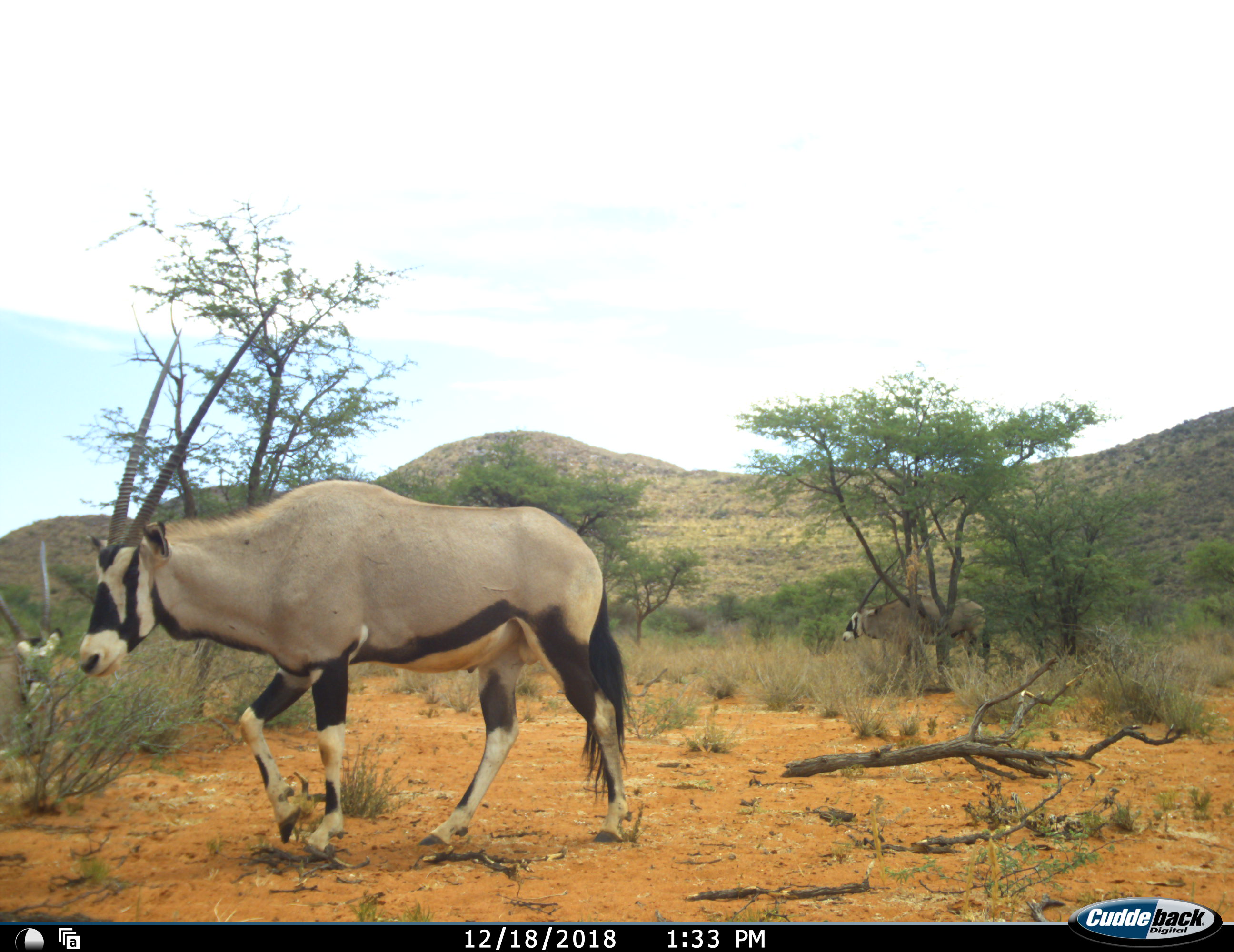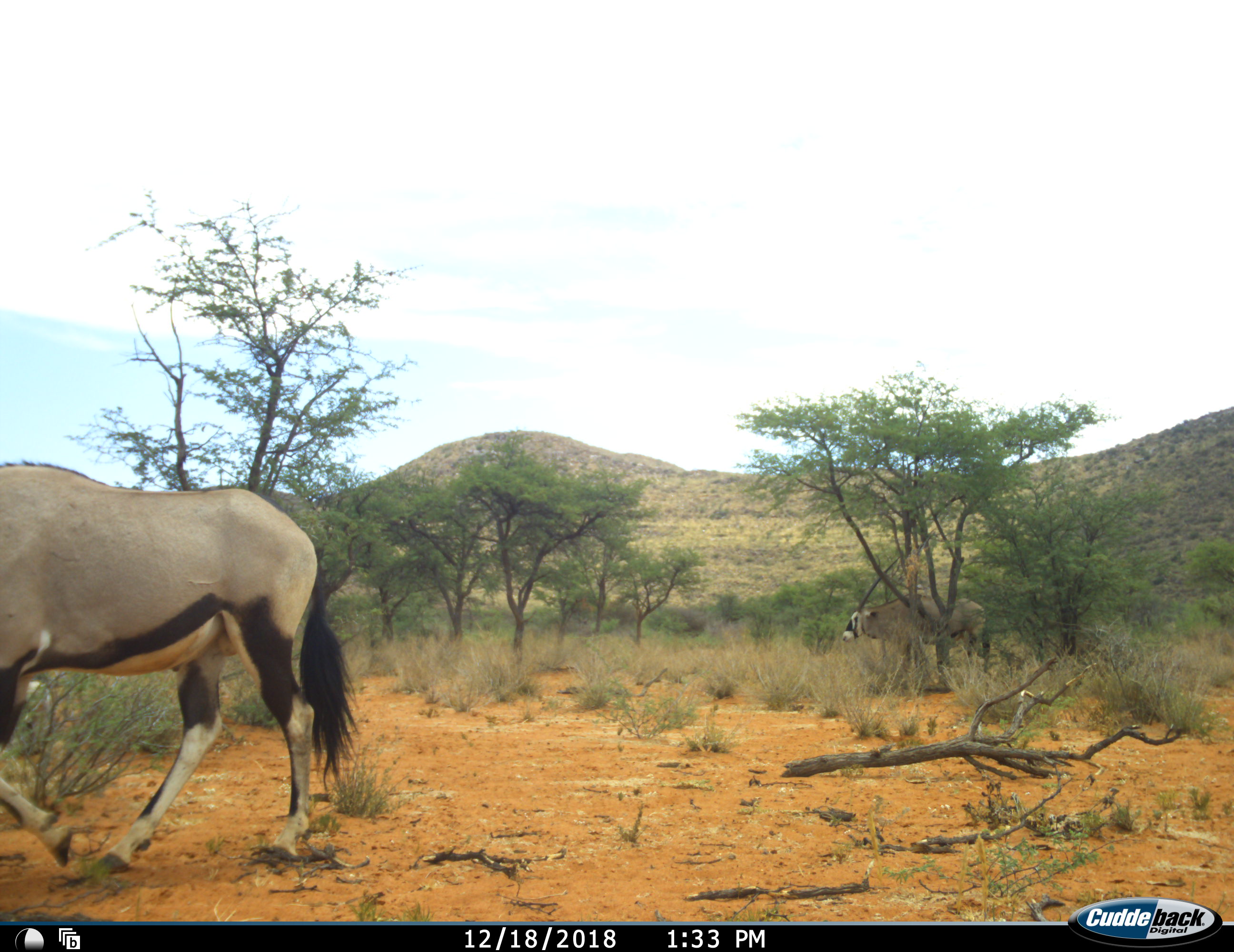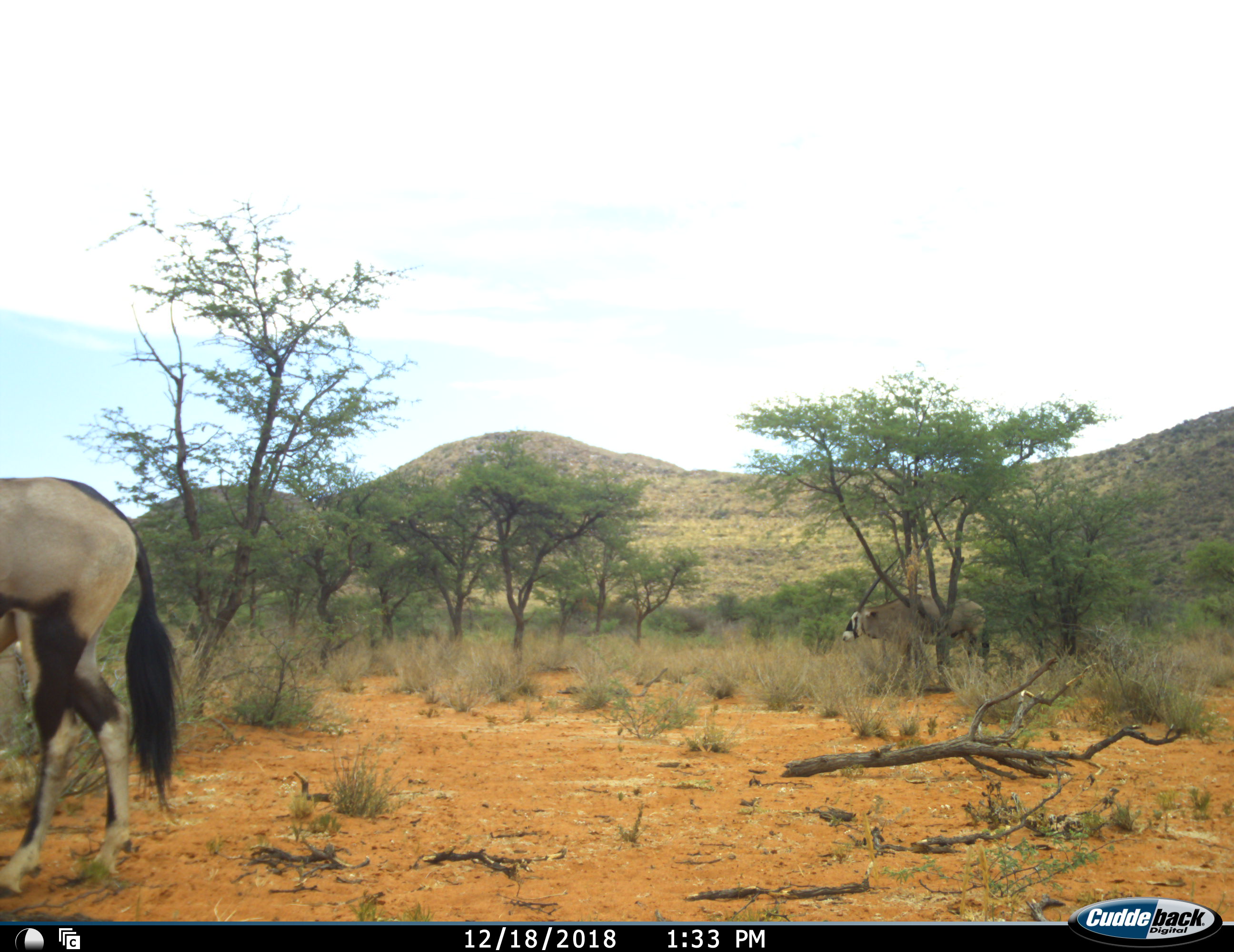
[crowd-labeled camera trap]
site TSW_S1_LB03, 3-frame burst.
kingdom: Animalia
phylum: Chordata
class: Mammalia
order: Artiodactyla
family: Bovidae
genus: Oryx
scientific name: Oryx gazella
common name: gemsbok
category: oryx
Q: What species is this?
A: Oryx (gemsbok) (Oryx gazella).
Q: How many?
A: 3.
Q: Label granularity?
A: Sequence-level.